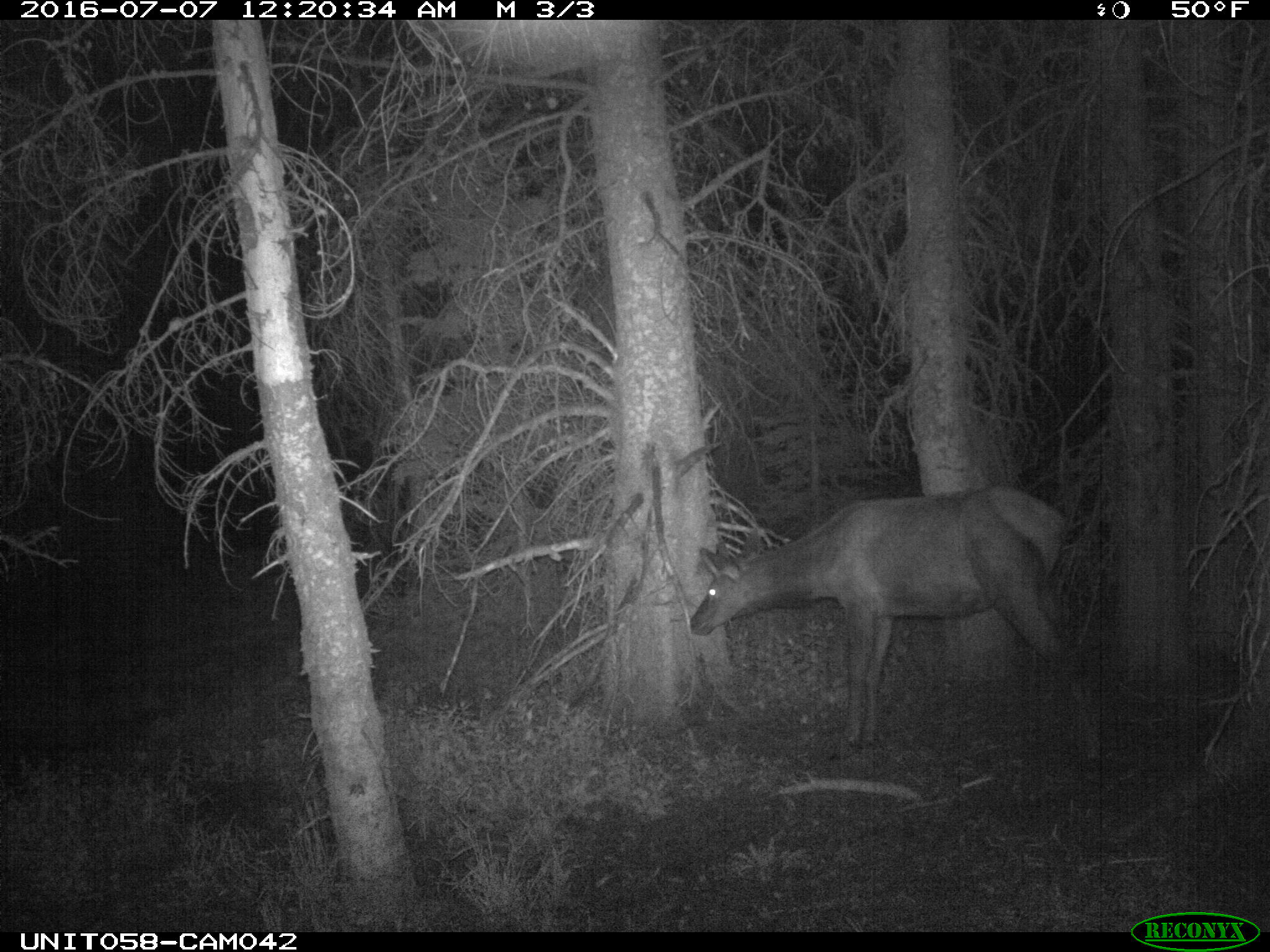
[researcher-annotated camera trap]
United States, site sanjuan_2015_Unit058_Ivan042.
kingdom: Animalia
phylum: Chordata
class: Mammalia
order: Artiodactyla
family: Cervidae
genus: Cervus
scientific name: Cervus elaphus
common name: red deer